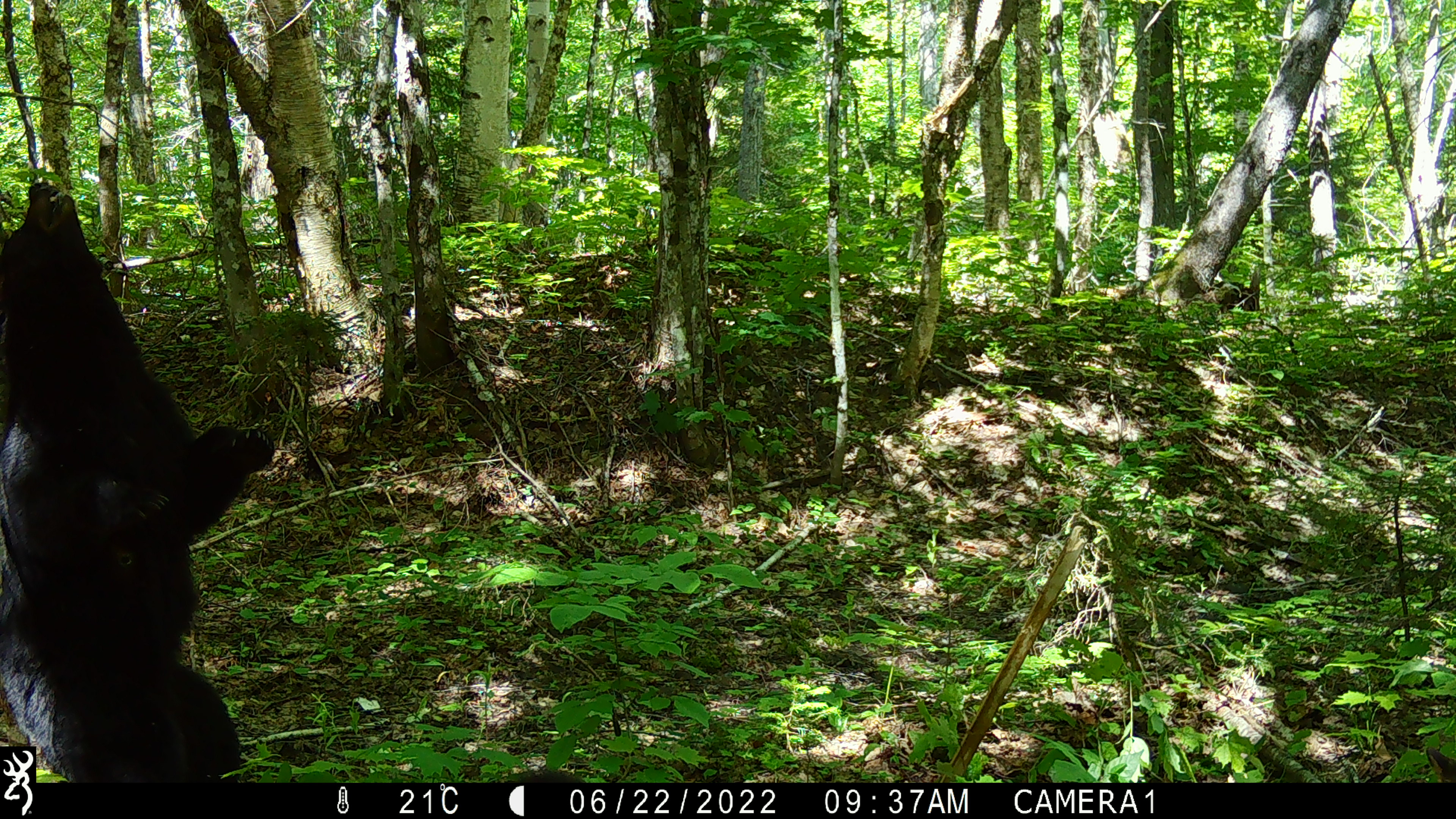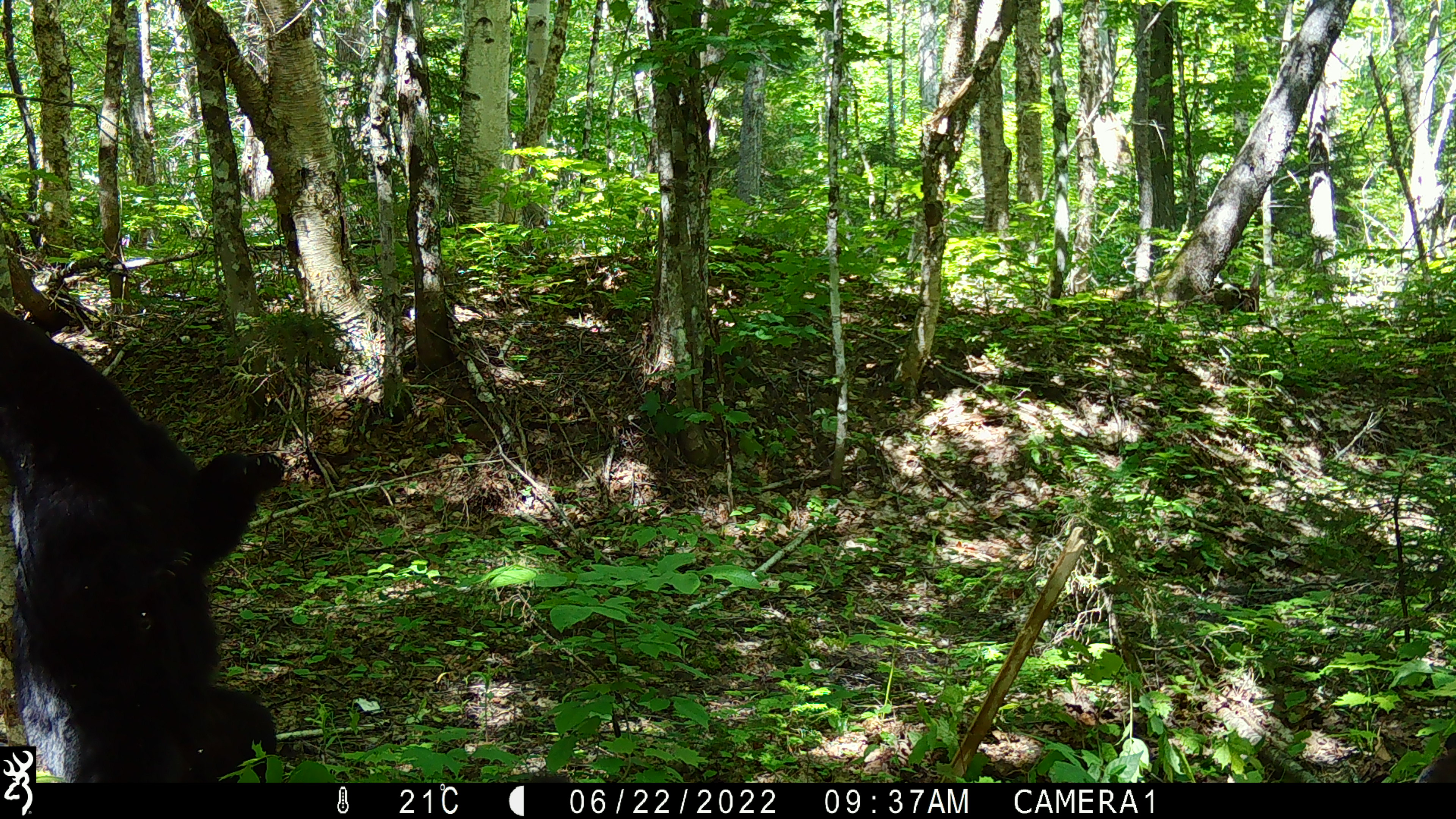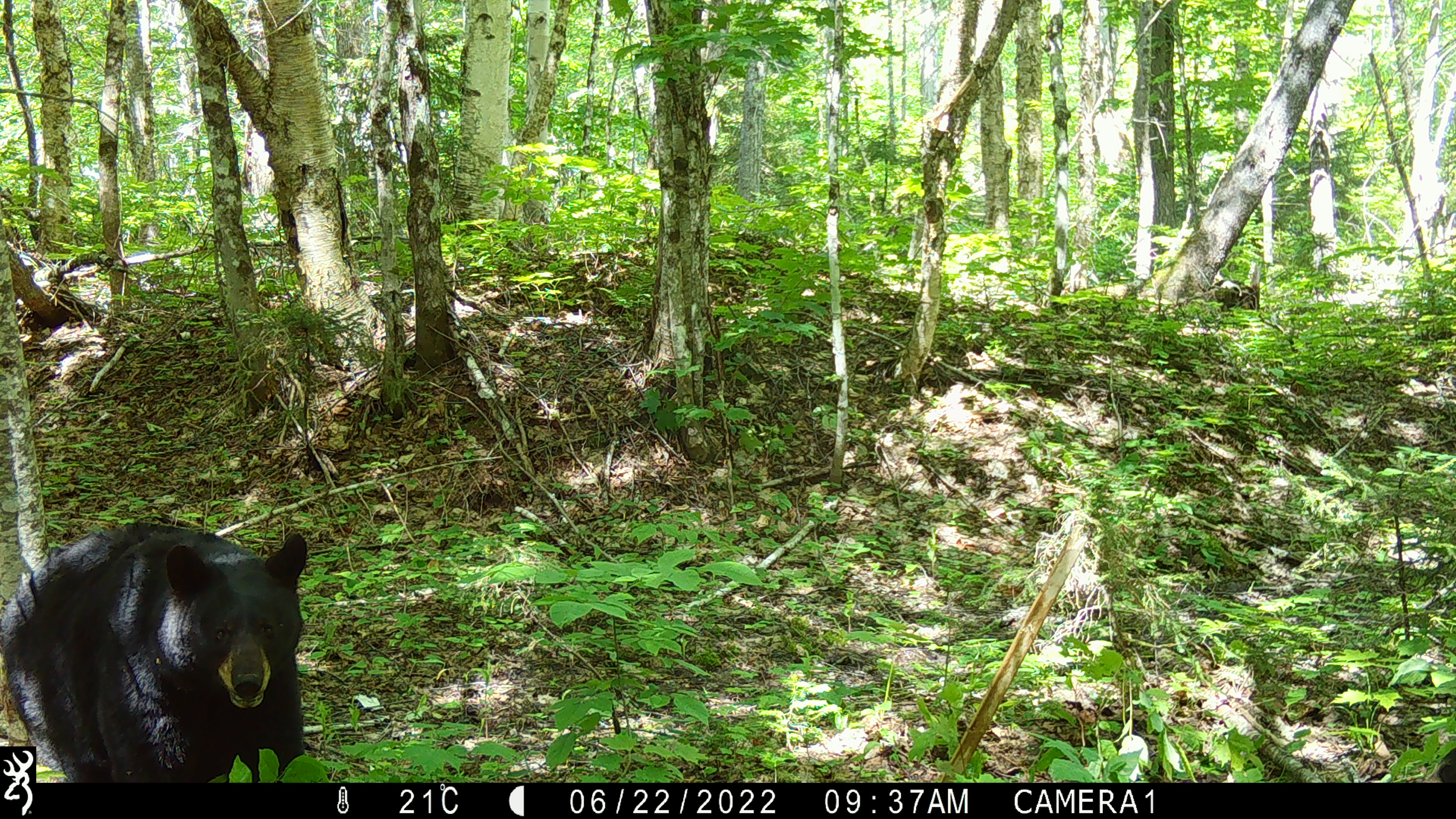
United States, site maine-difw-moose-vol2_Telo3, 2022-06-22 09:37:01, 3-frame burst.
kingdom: Animalia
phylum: Chordata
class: Mammalia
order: Carnivora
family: Ursidae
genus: Ursus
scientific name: Ursus americanus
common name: black bear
Black bear (Ursus americanus).